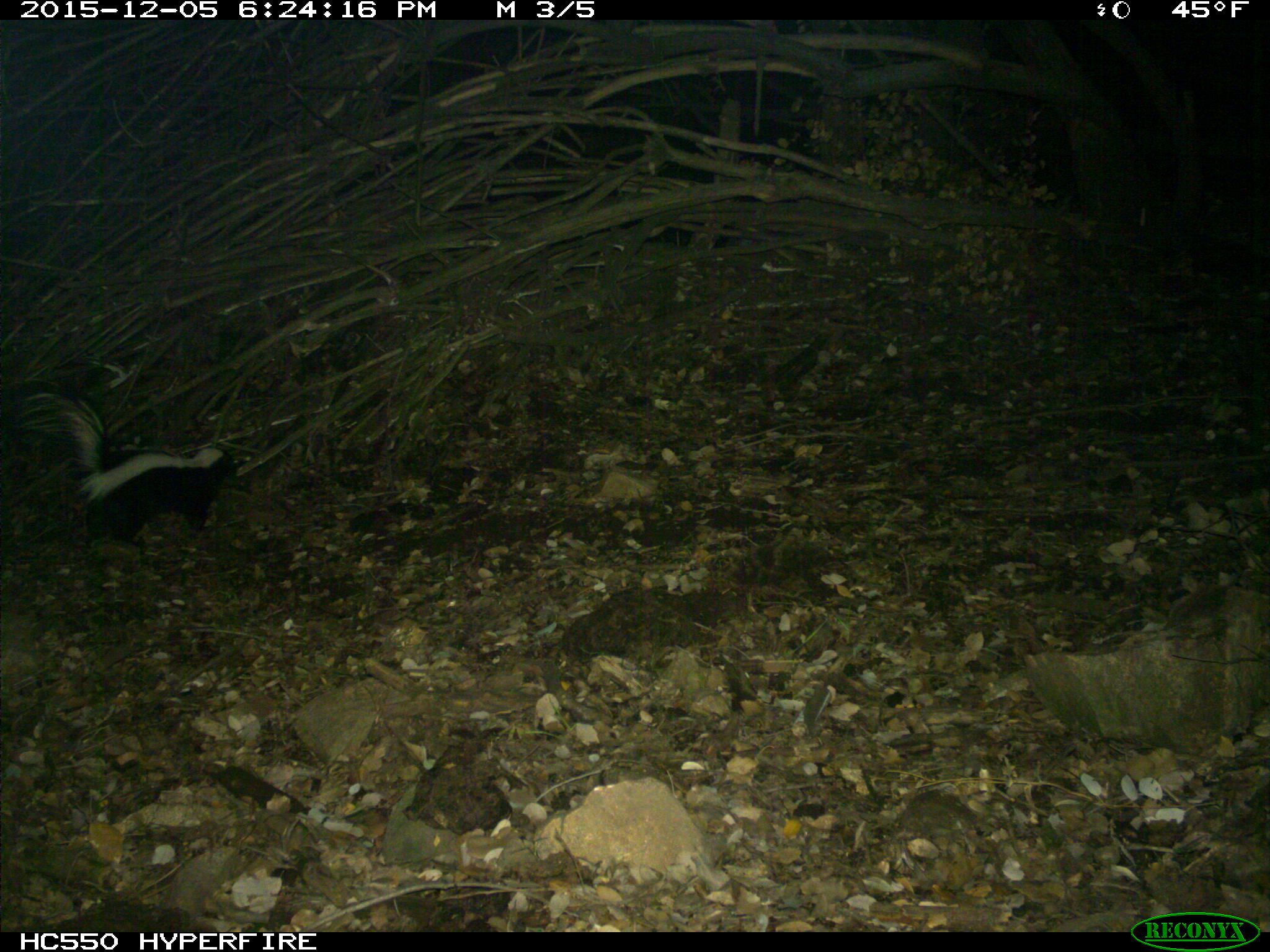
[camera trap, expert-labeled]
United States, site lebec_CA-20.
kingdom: Animalia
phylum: Chordata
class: Mammalia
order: Carnivora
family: Mephitidae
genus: Mephitis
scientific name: Mephitis mephitis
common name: striped skunk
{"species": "Mephitis mephitis (striped skunk)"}